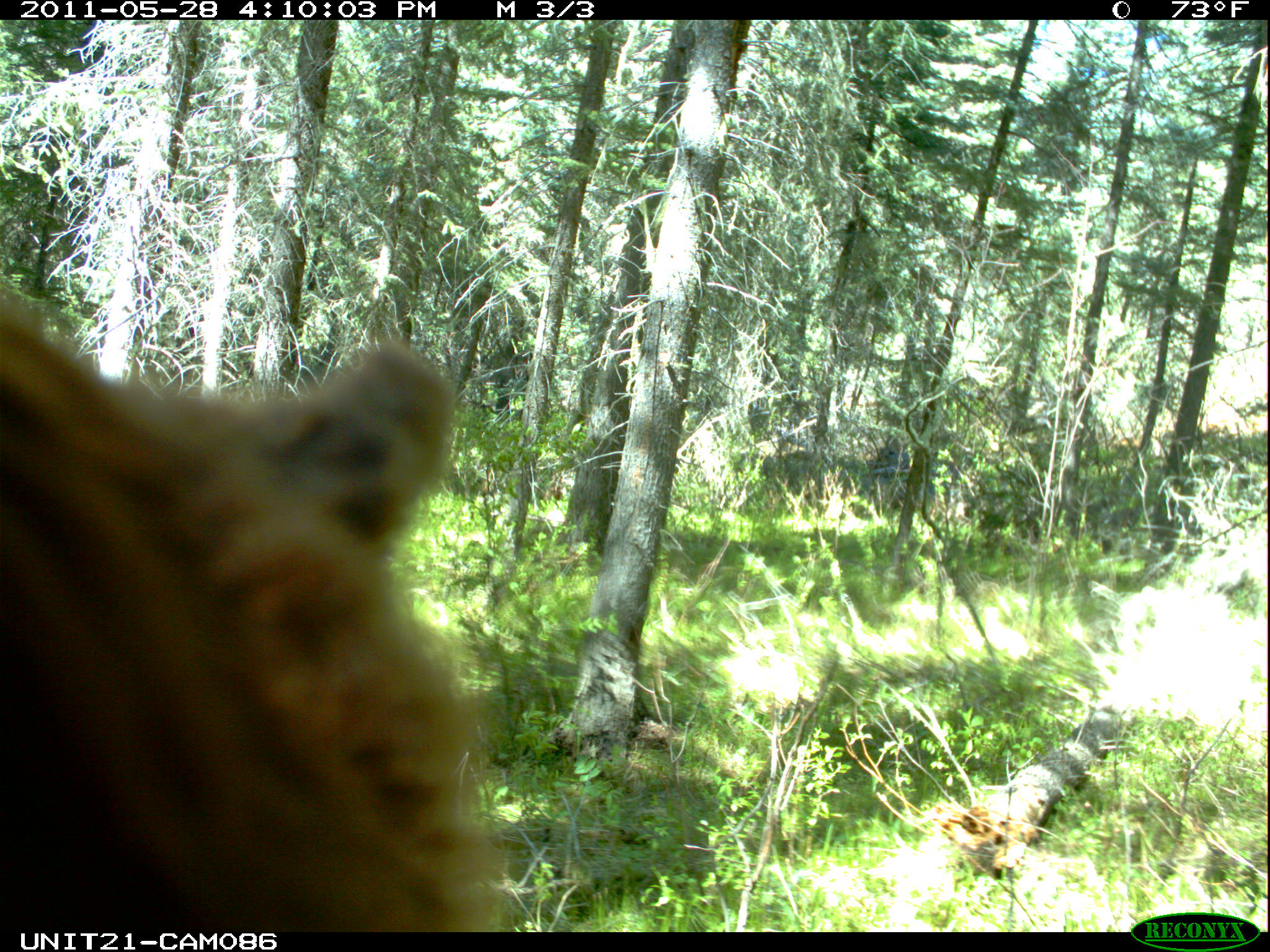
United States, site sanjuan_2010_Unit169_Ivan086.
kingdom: Animalia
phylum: Chordata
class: Mammalia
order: Carnivora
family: Ursidae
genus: Ursus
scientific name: Ursus americanus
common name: american black bear